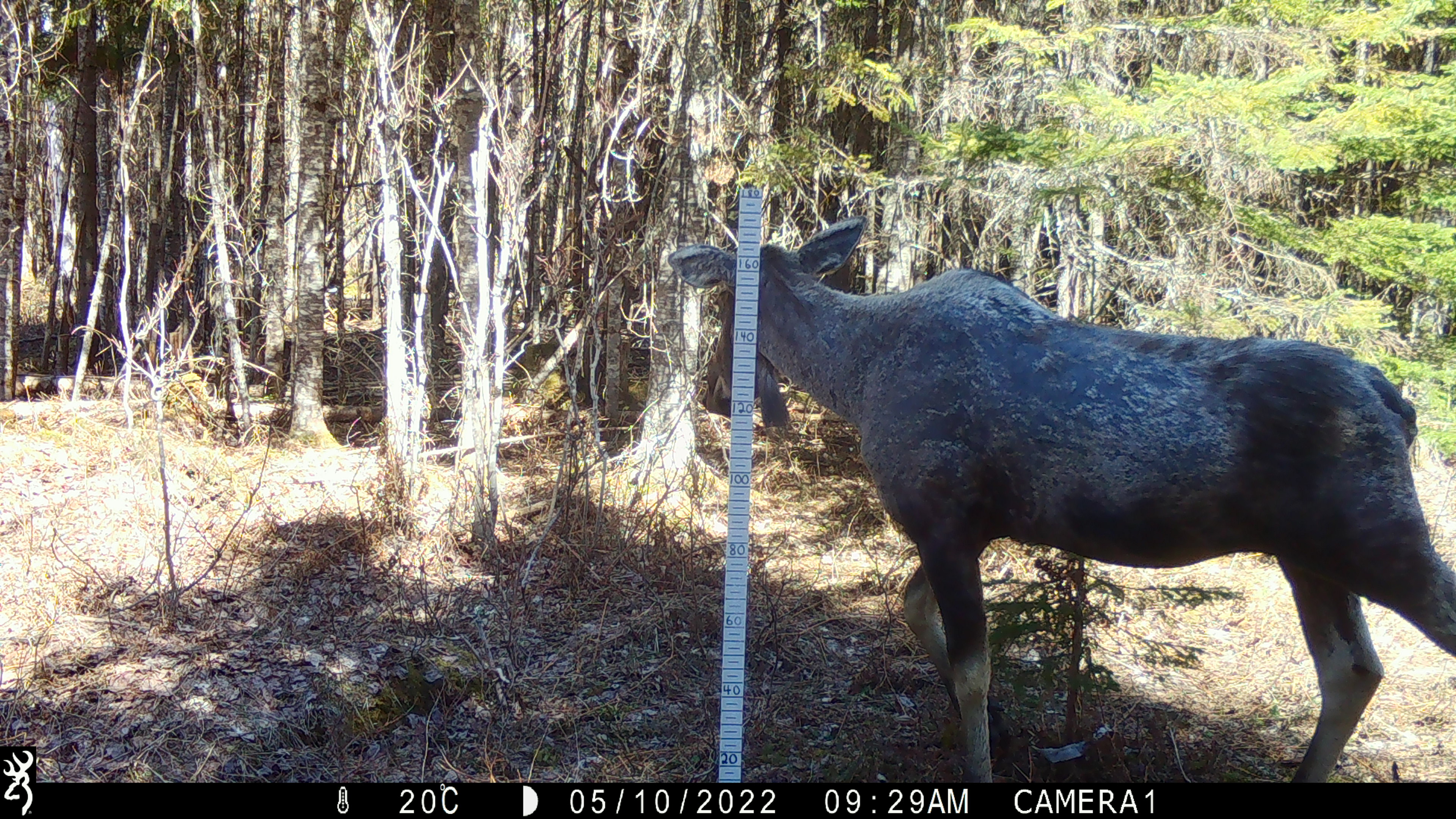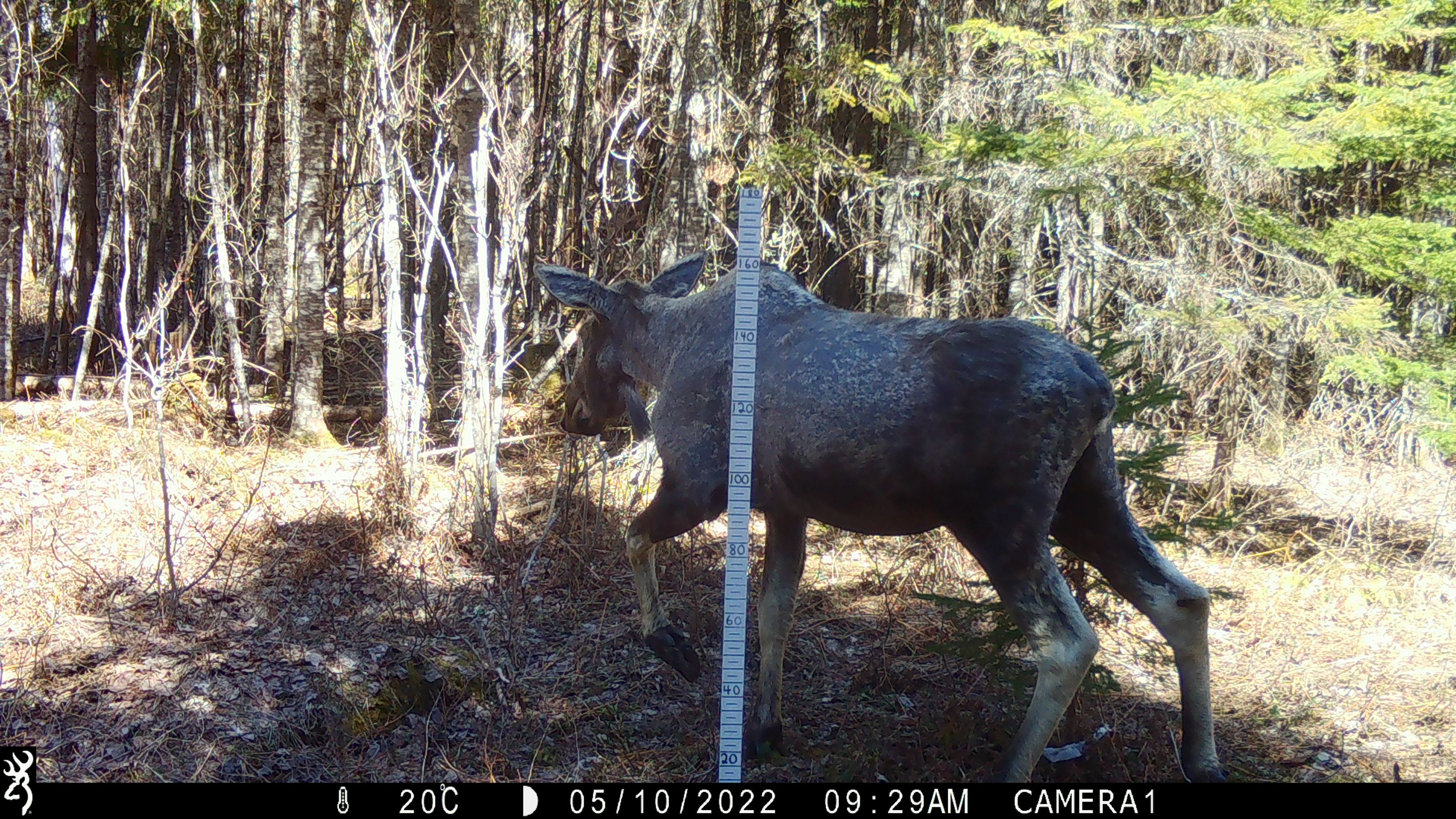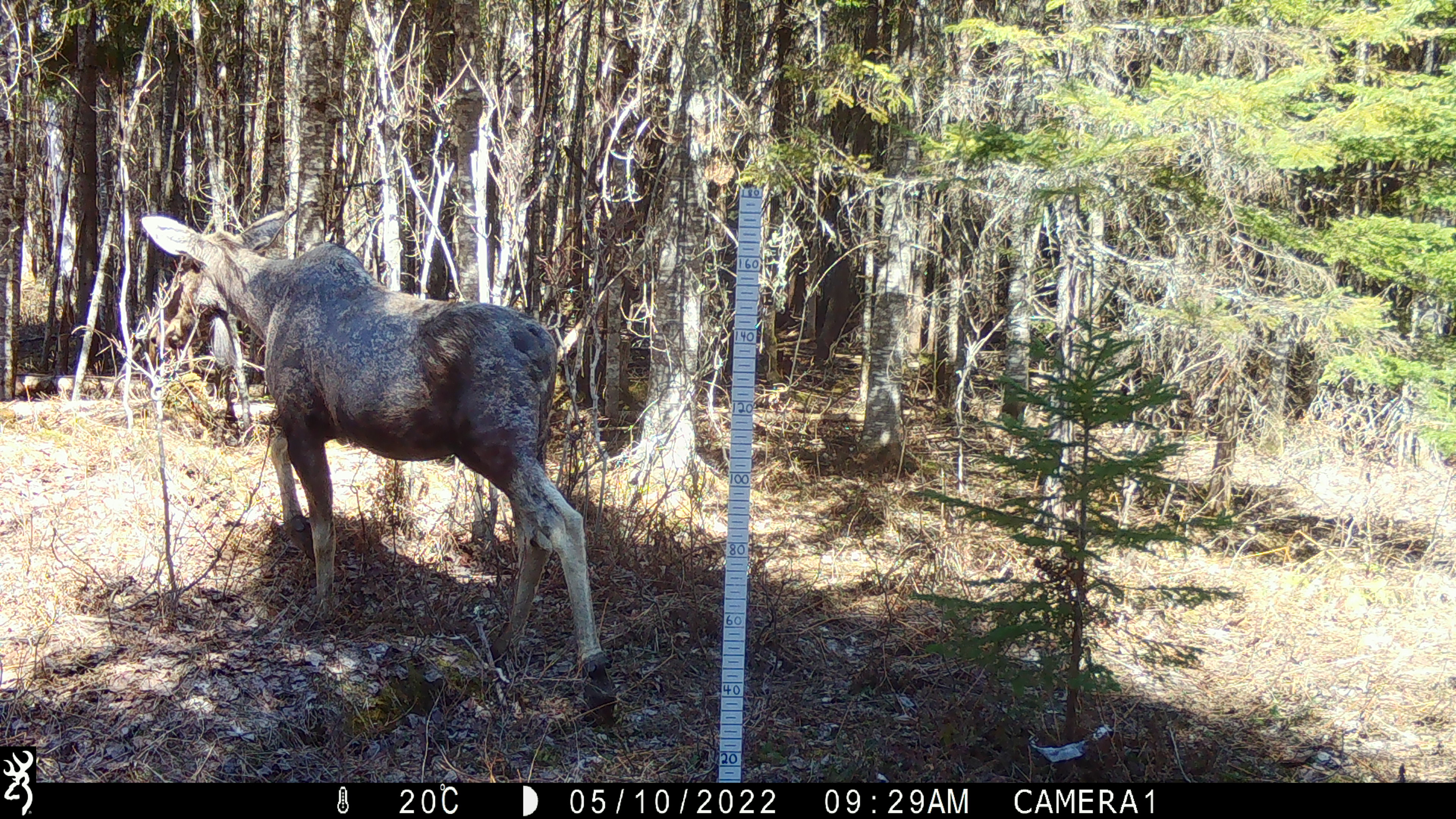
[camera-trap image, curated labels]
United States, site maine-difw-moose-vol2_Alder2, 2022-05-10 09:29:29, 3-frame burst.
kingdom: Animalia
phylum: Chordata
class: Mammalia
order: Artiodactyla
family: Cervidae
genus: Alces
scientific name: Alces alces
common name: moose